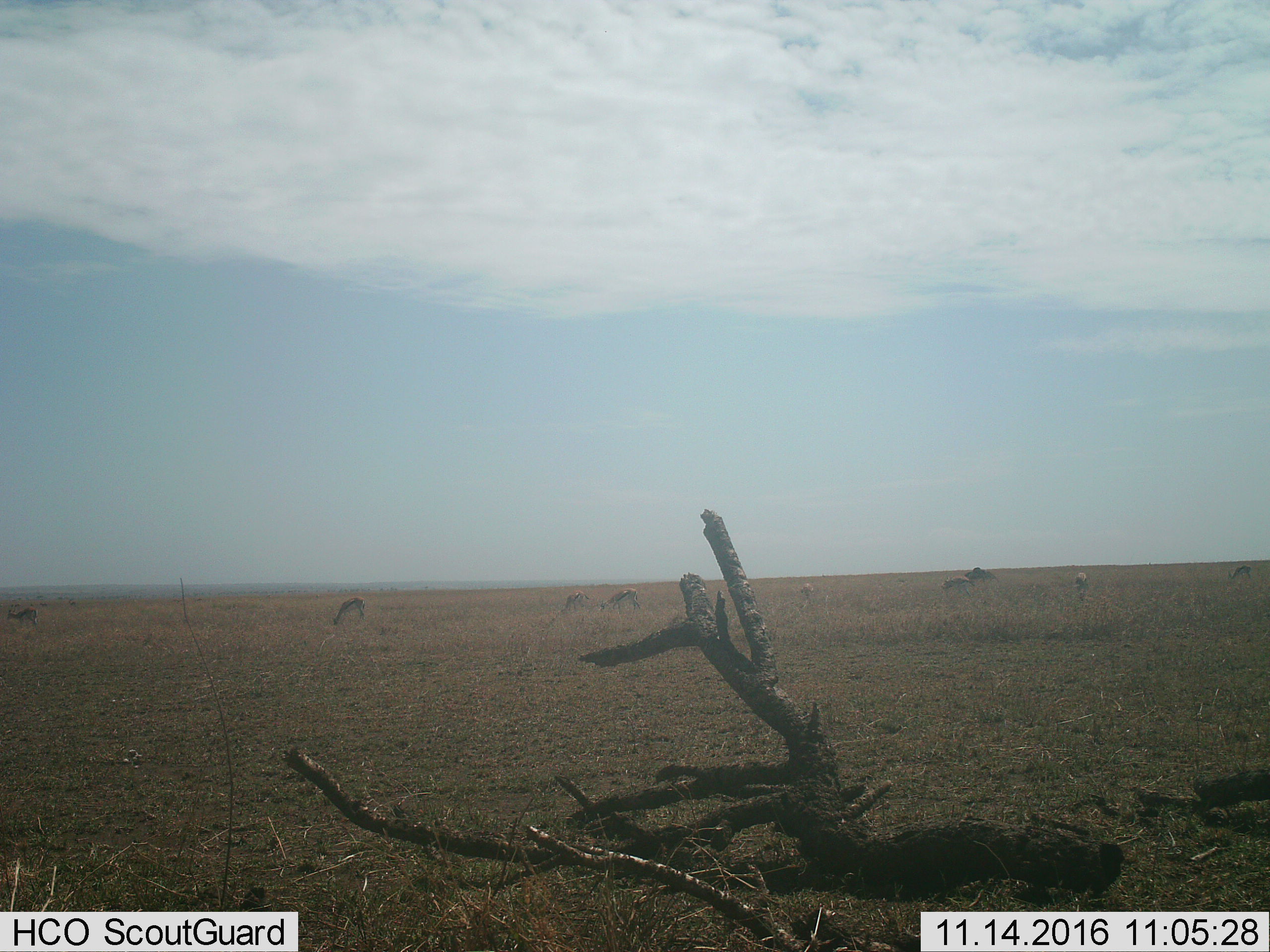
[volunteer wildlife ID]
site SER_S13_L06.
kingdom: Animalia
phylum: Chordata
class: Mammalia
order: Artiodactyla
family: Bovidae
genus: Eudorcas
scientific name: Eudorcas thomsonii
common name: thomson's gazelle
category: gazellethomsons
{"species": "gazellethomsons (thomson's gazelle) (Eudorcas thomsonii)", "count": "8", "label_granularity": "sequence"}